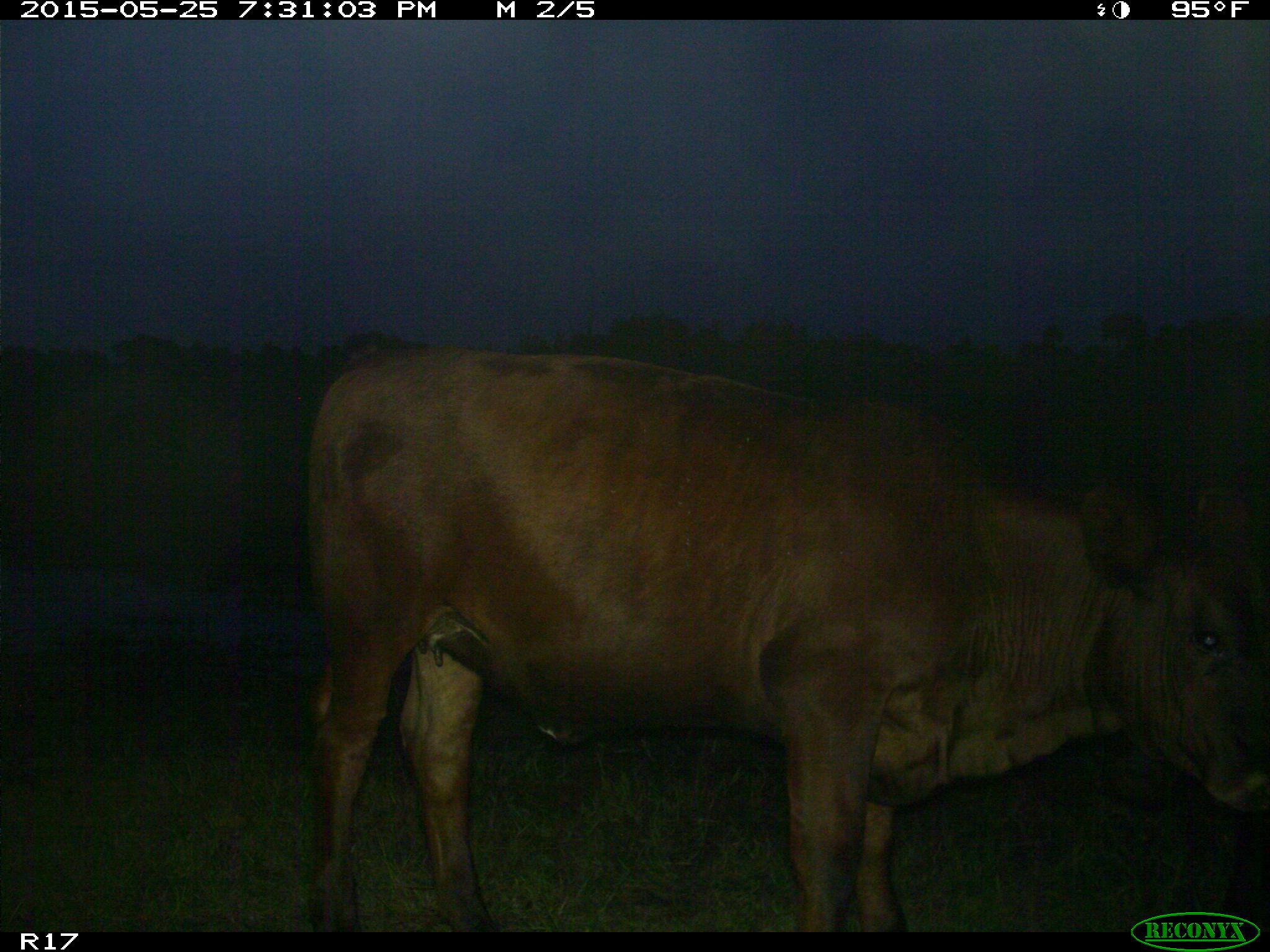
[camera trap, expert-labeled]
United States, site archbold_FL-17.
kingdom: Animalia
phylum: Chordata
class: Mammalia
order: Artiodactyla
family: Bovidae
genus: Bos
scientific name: Bos taurus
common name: domestic cow